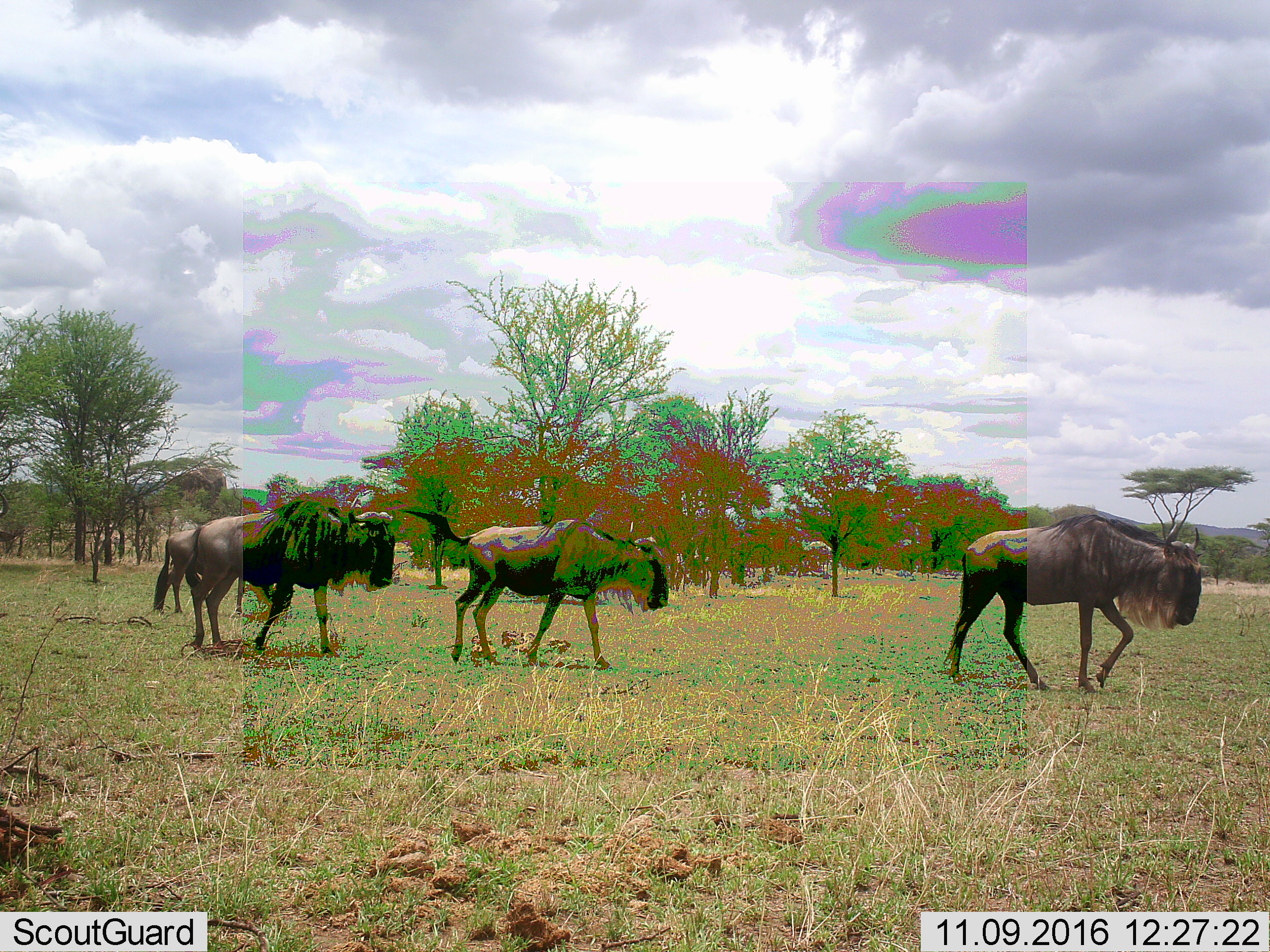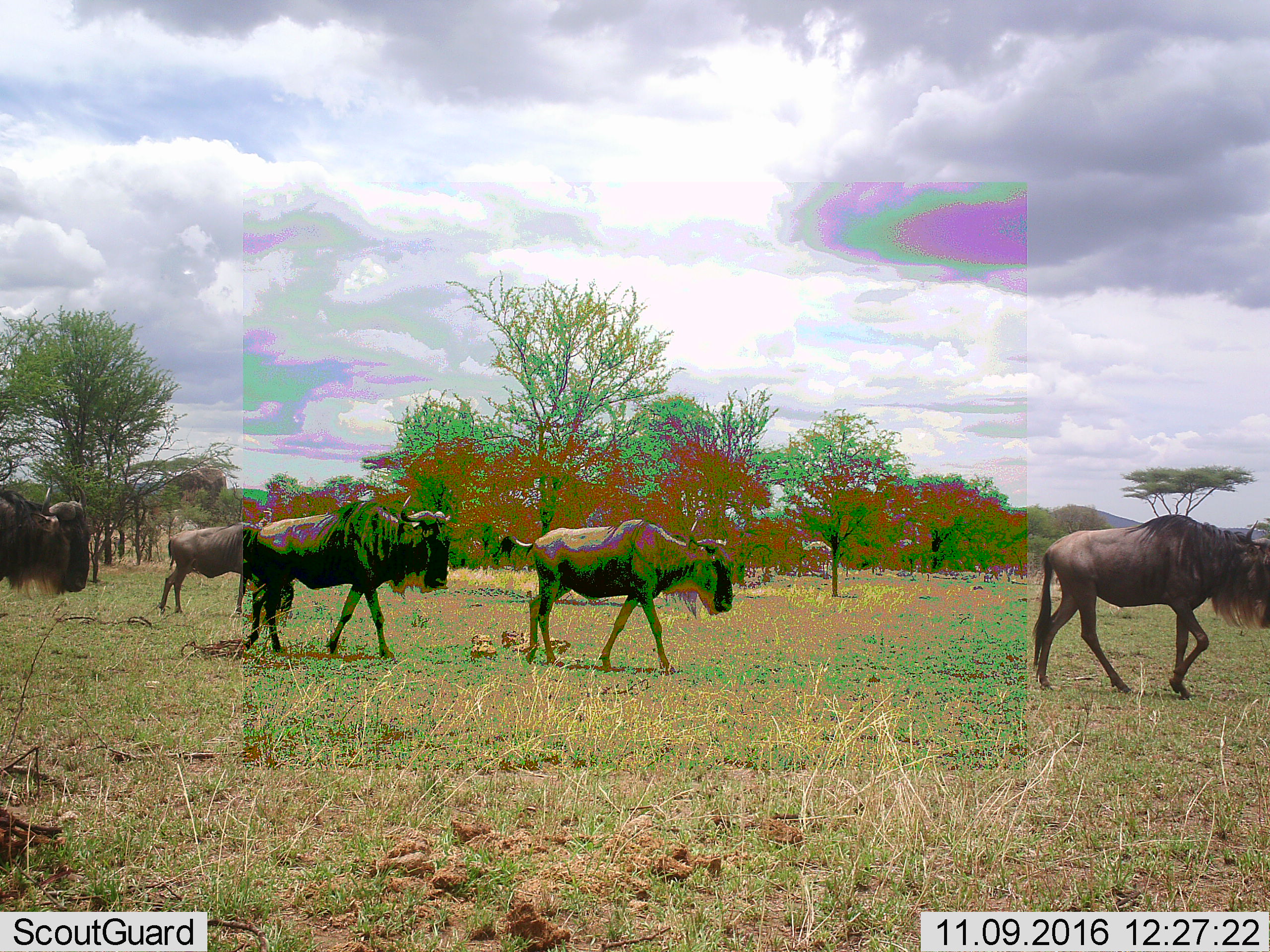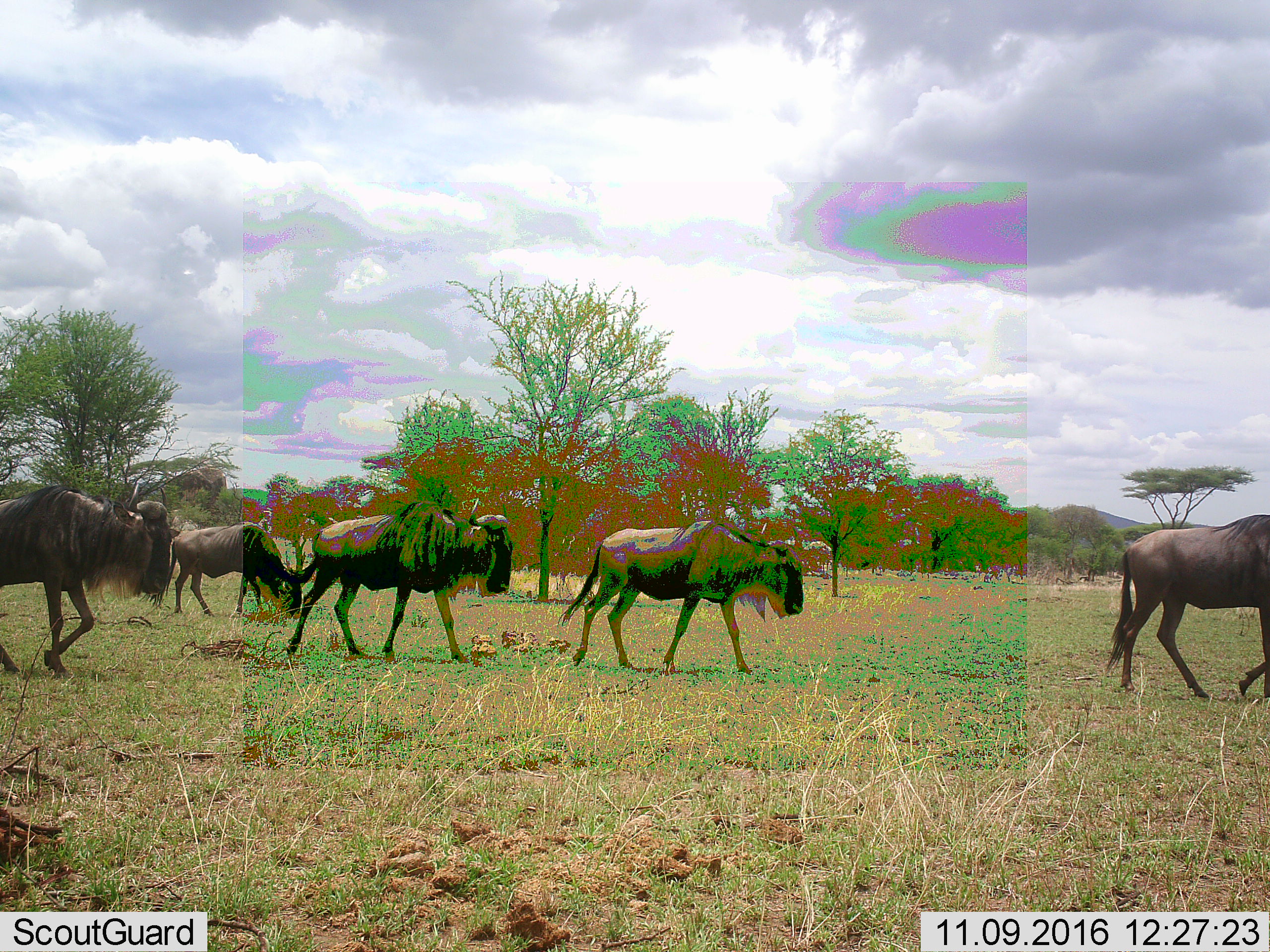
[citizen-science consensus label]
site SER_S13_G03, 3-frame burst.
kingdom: Animalia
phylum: Chordata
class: Mammalia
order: Artiodactyla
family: Bovidae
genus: Connochaetes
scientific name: Connochaetes taurinus taurinus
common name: blue wildebeest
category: wildebeestblue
Wildebeestblue (blue wildebeest) (Connochaetes taurinus taurinus), count 4. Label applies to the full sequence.